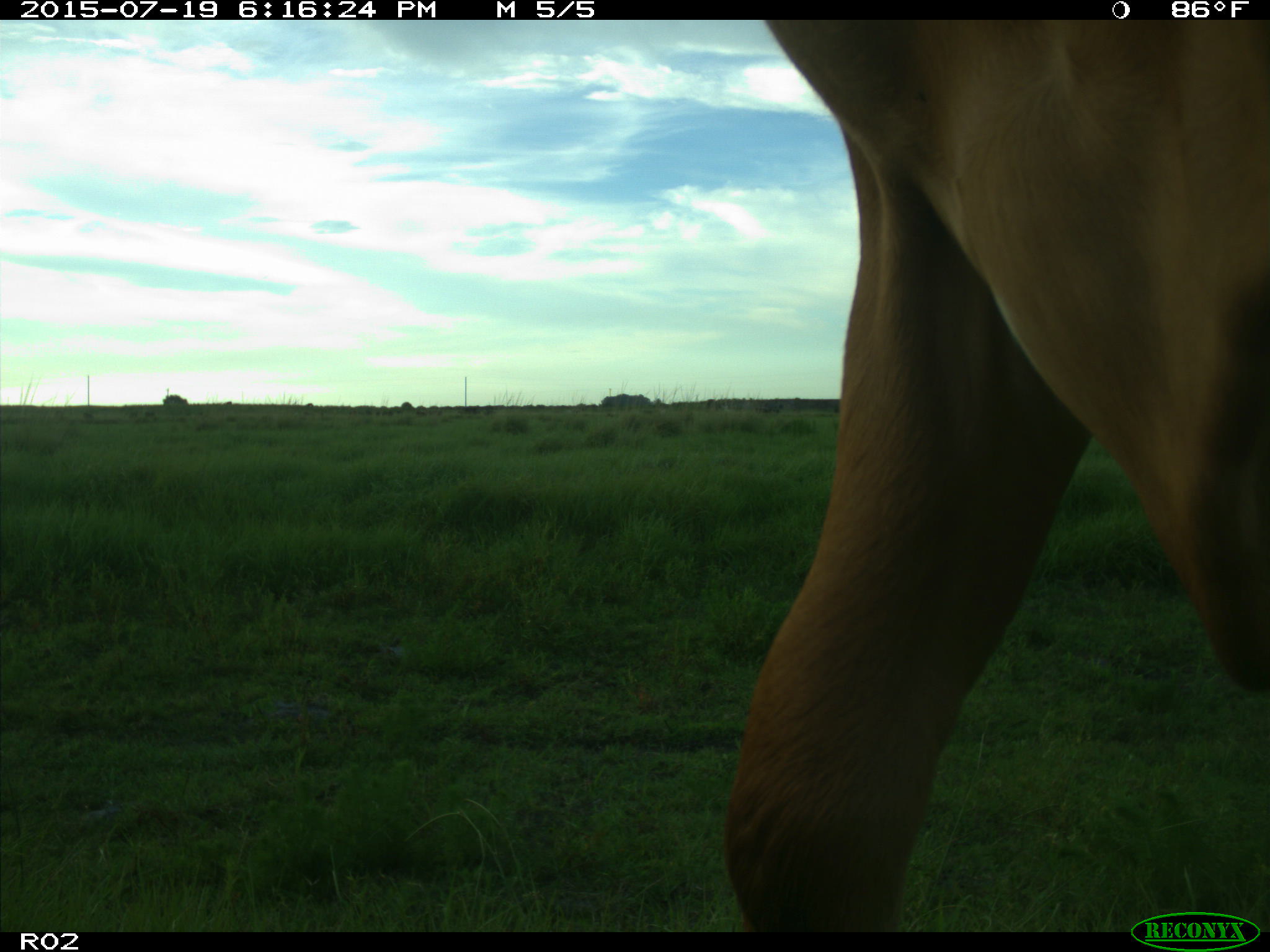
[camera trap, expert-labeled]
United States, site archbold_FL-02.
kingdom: Animalia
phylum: Chordata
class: Mammalia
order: Artiodactyla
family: Bovidae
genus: Bos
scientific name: Bos taurus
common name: domestic cow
Bos taurus (domestic cow).